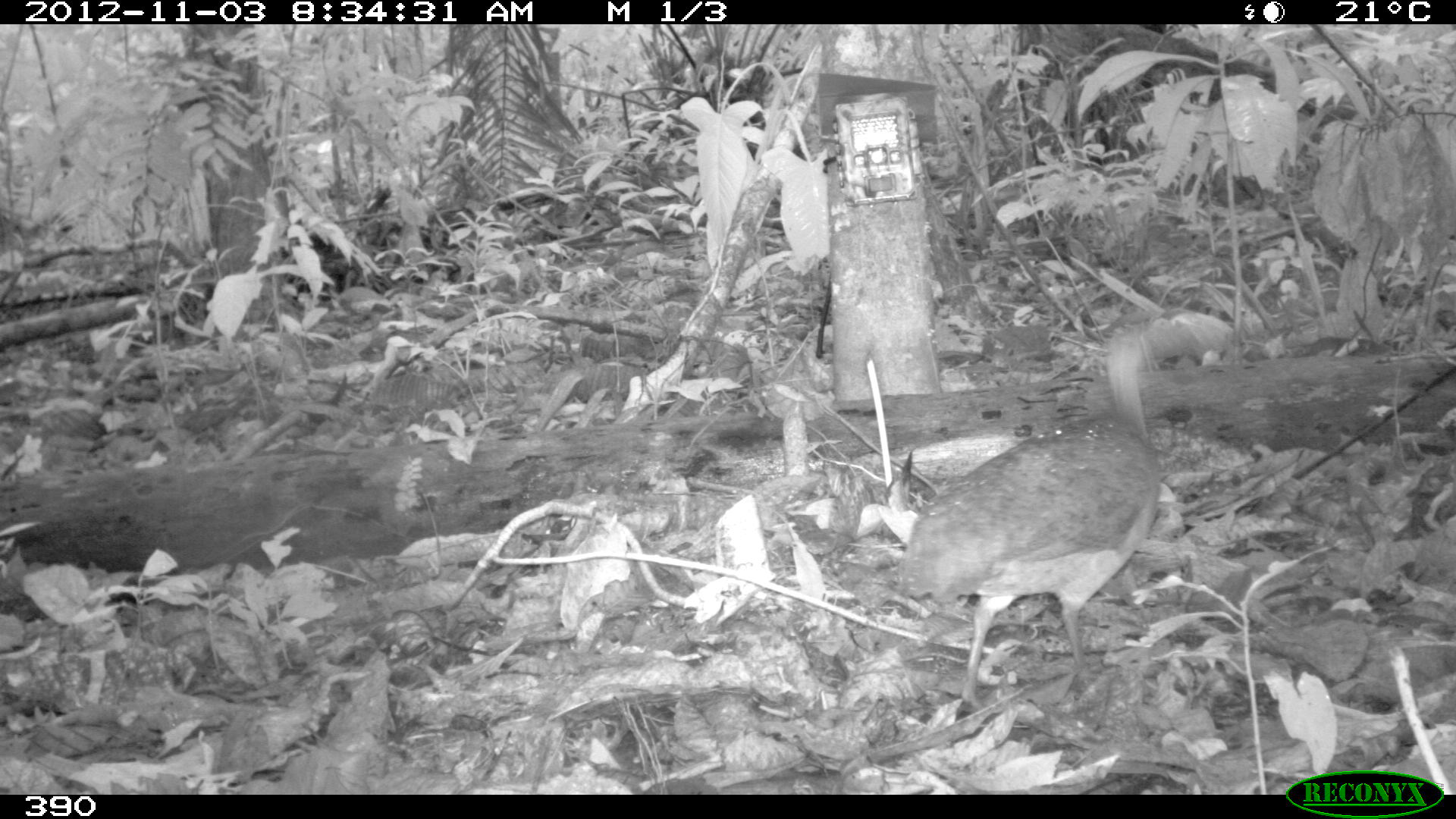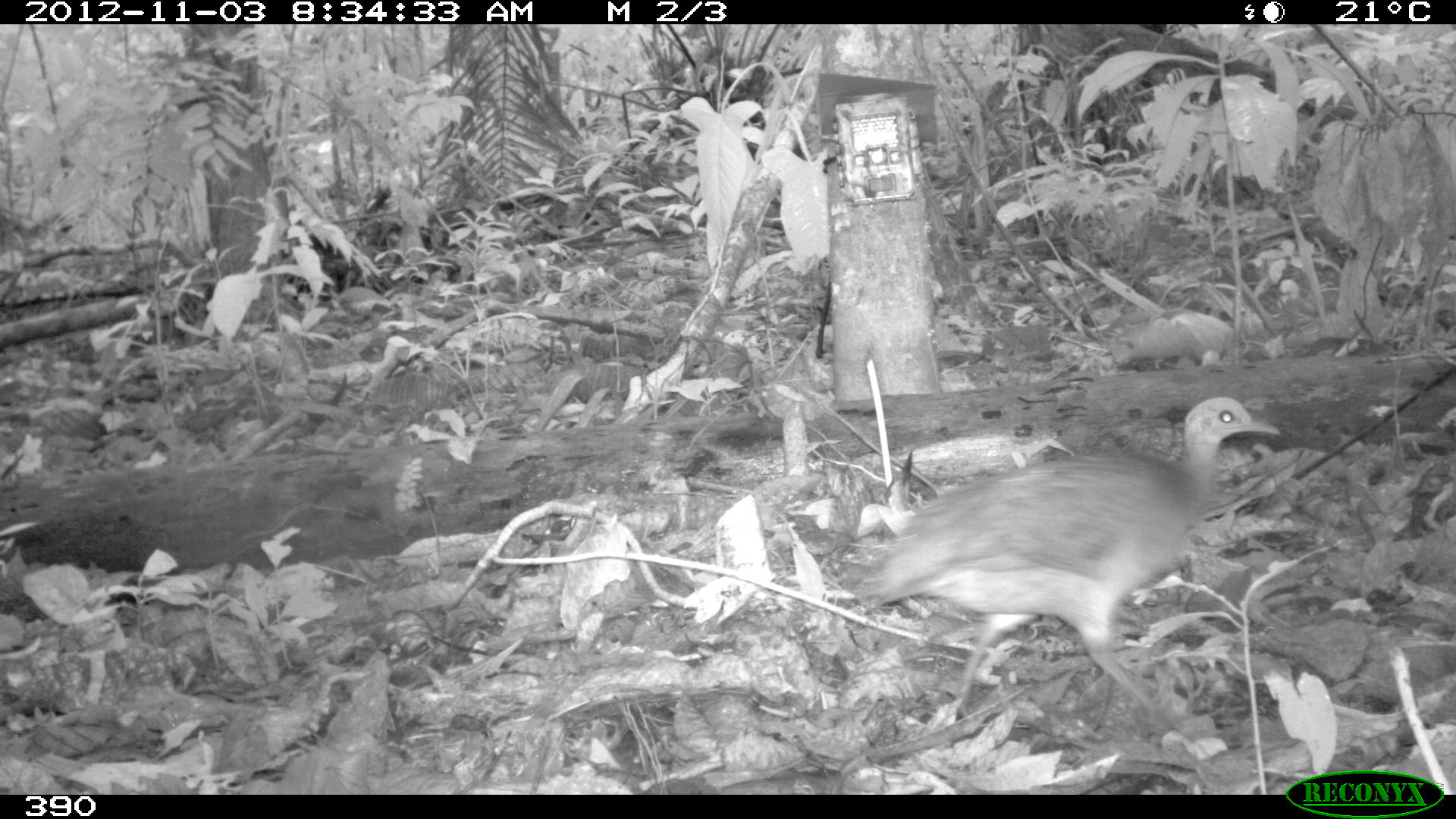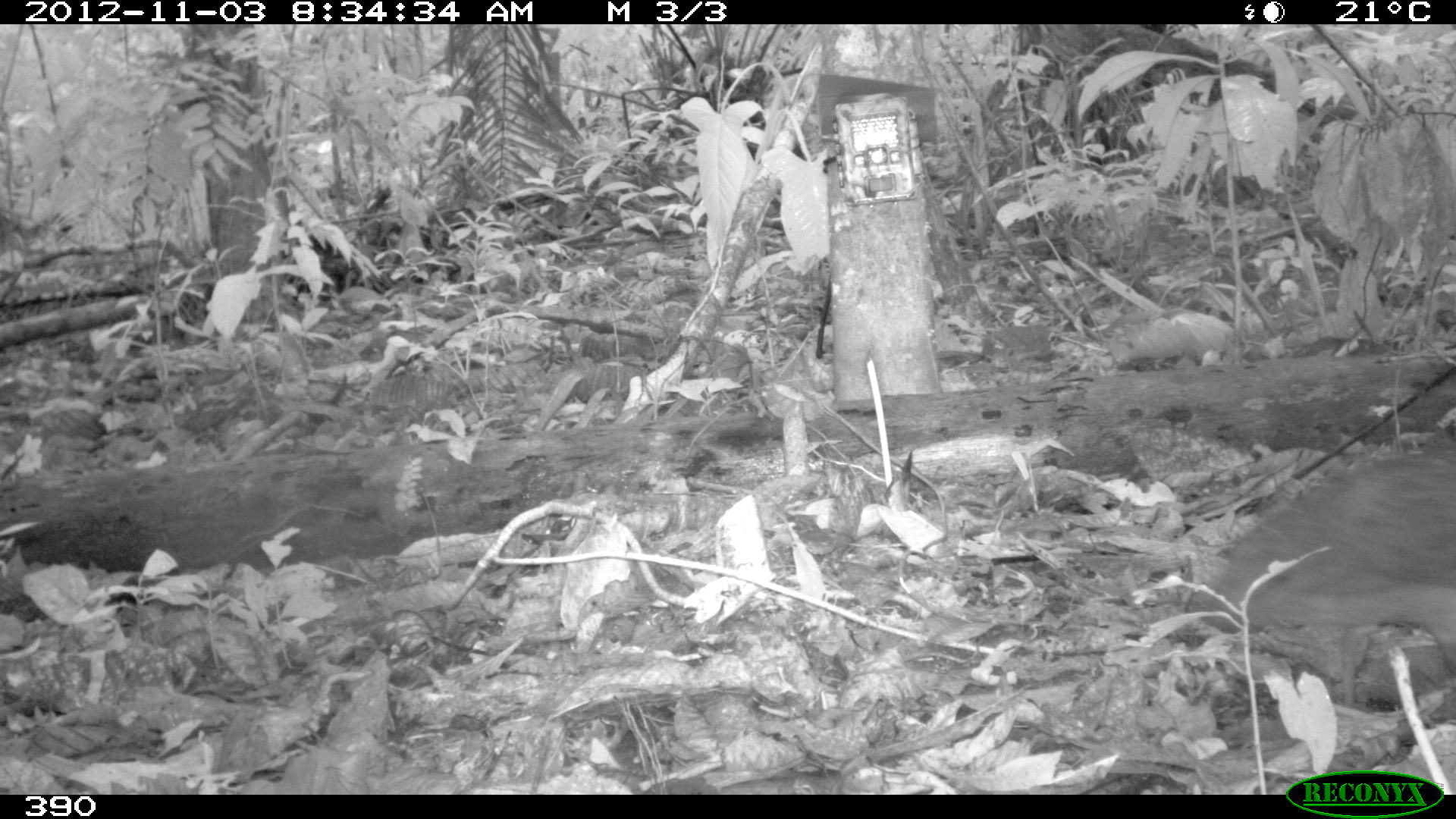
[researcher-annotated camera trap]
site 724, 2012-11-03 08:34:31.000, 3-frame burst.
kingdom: Animalia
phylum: Chordata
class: Aves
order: Galliformes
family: Phasianidae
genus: Alectoris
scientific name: Alectoris rufa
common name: red-legged partridge